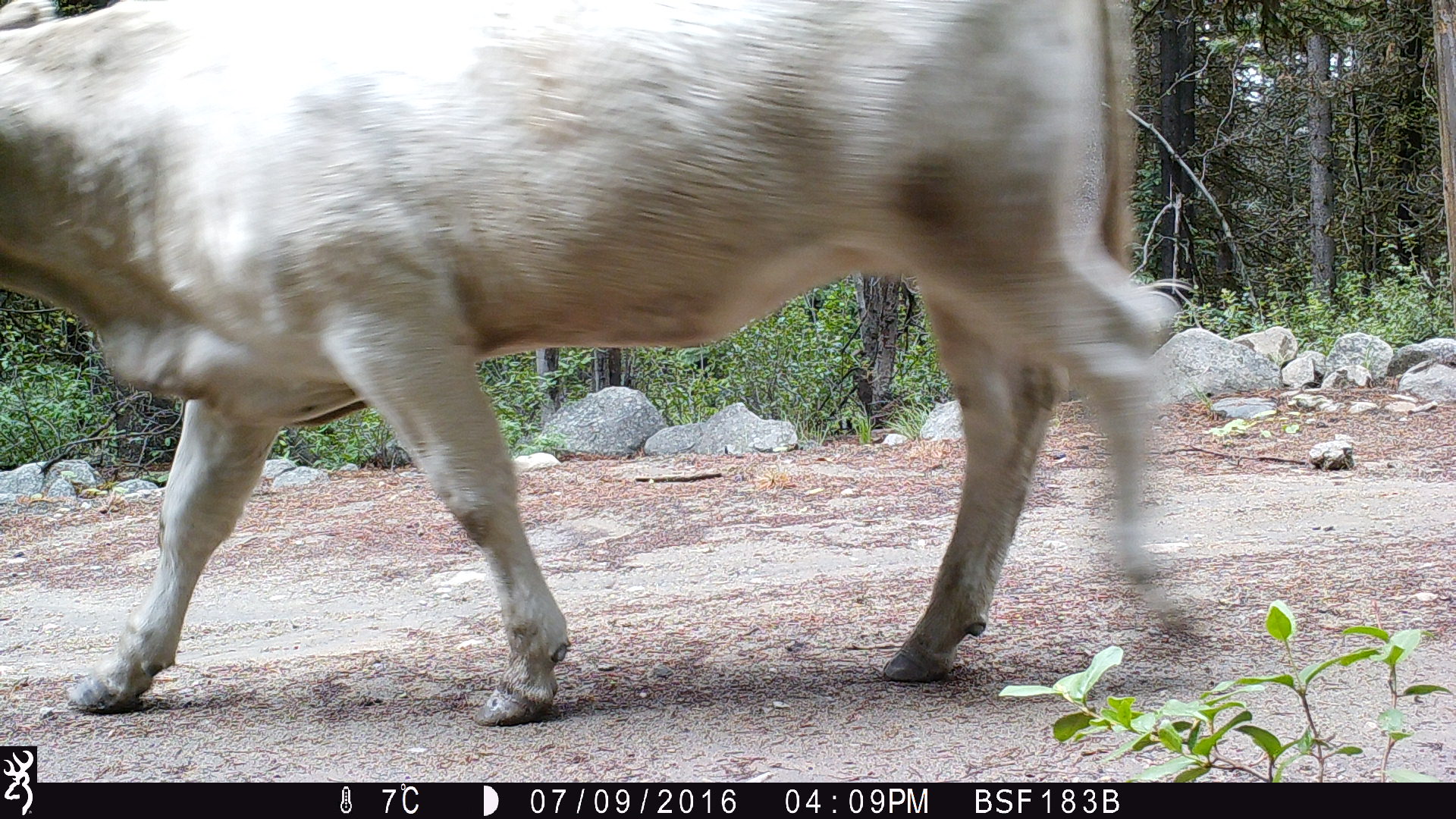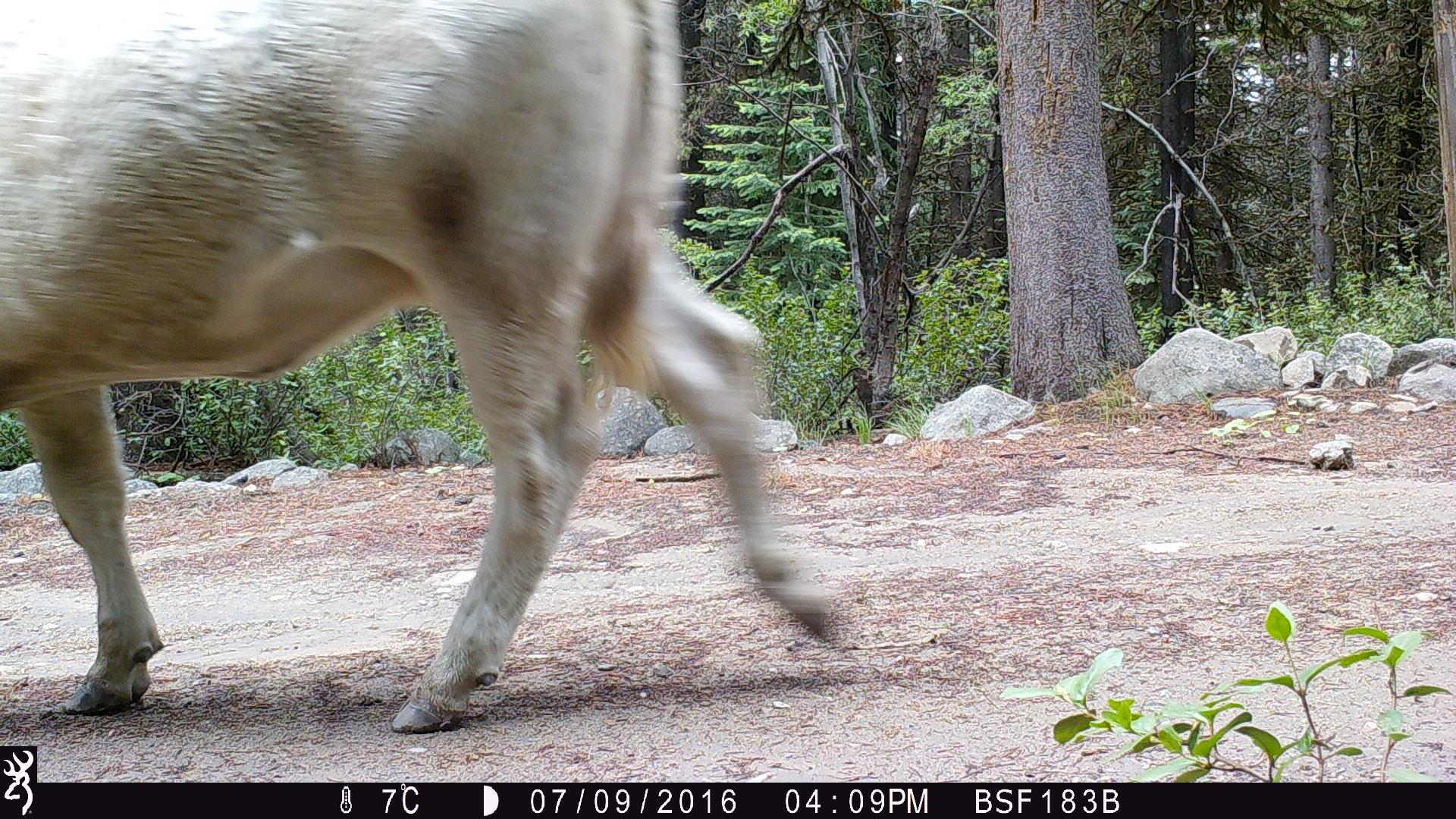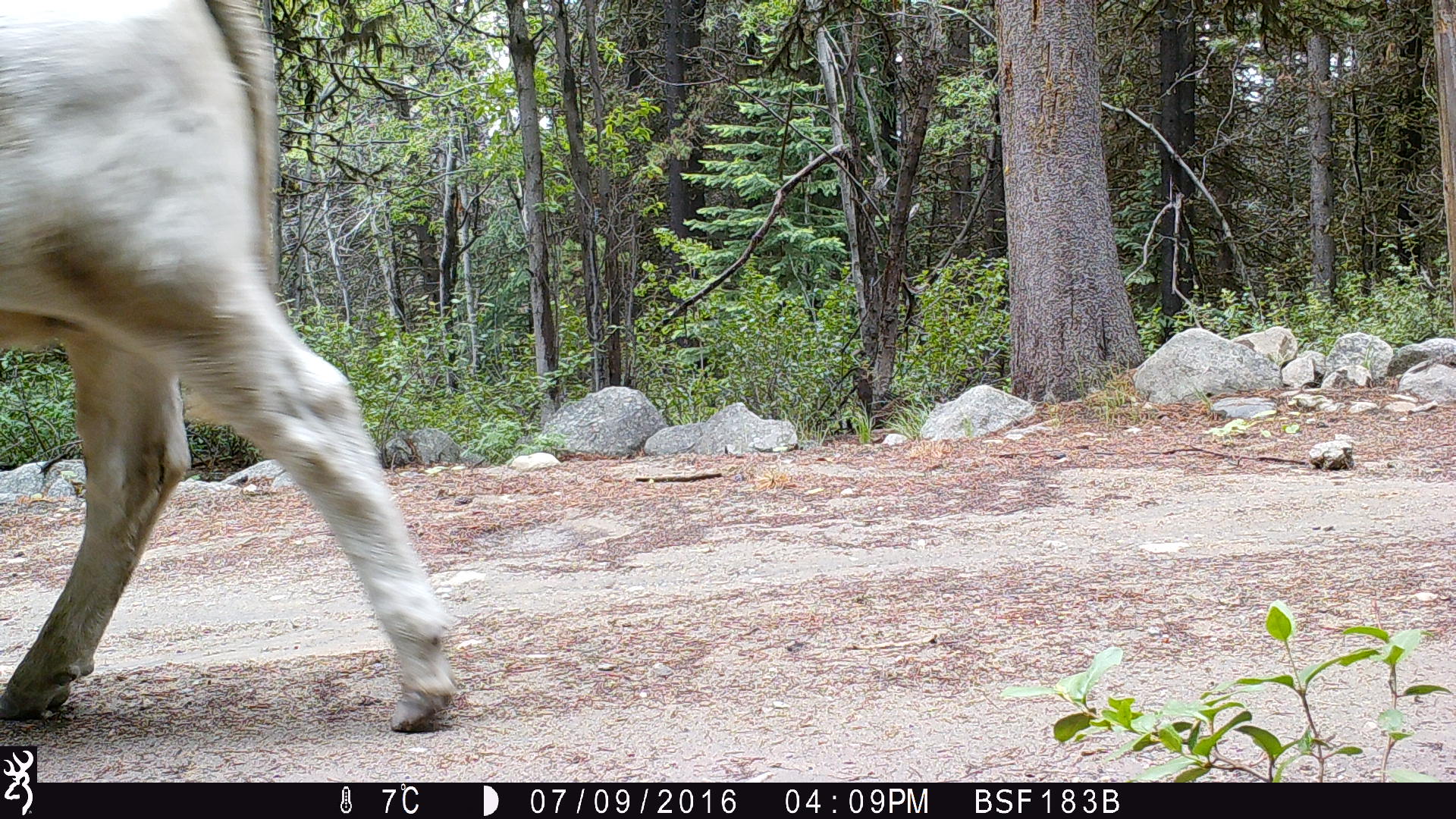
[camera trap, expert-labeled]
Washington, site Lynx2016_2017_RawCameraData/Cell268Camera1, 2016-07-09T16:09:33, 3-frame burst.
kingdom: Animalia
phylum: Chordata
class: Mammalia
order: Artiodactyla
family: Bovidae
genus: Bos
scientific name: Bos taurus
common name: domestic cattle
Domestic cattle (Bos taurus). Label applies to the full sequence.